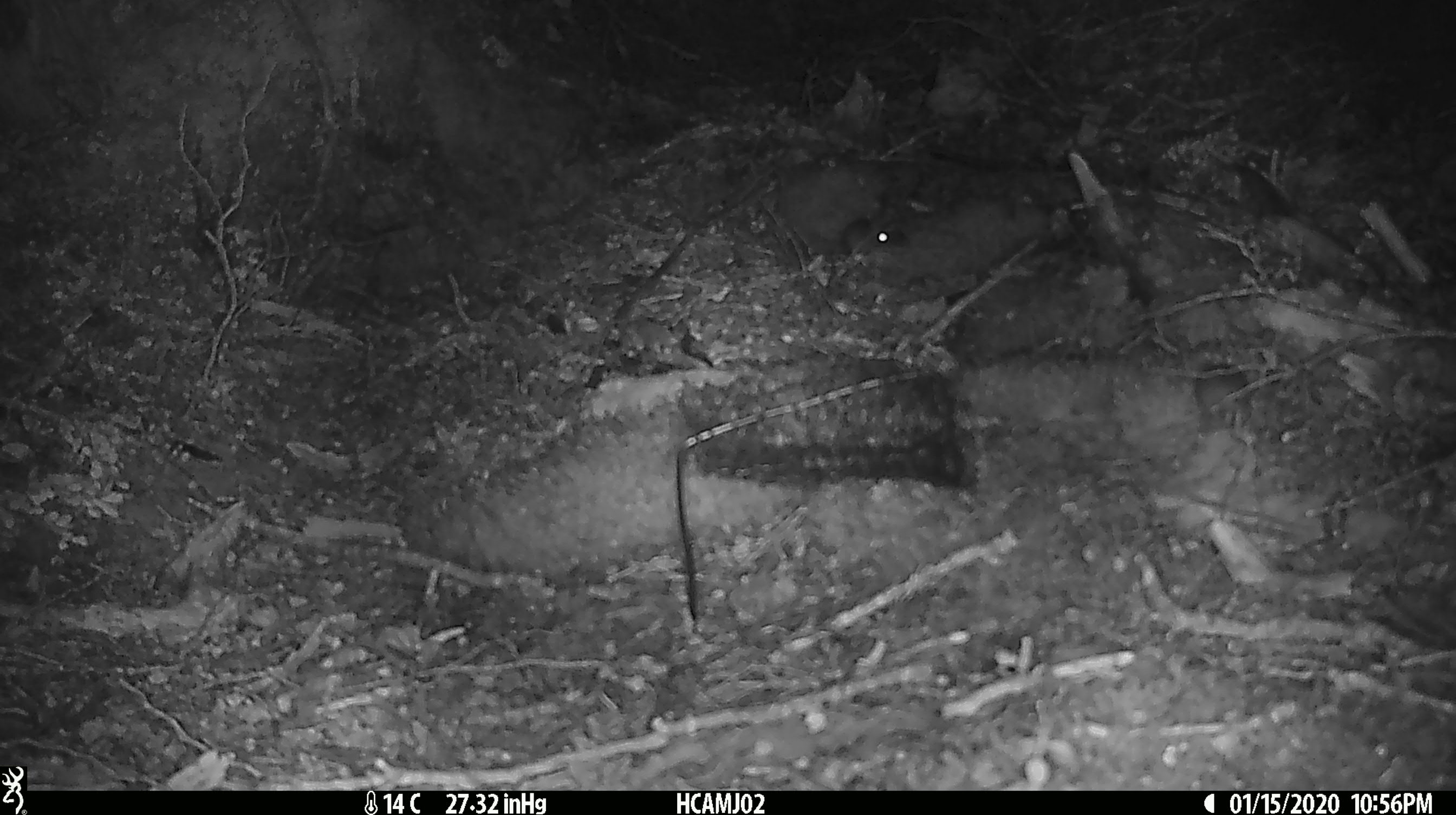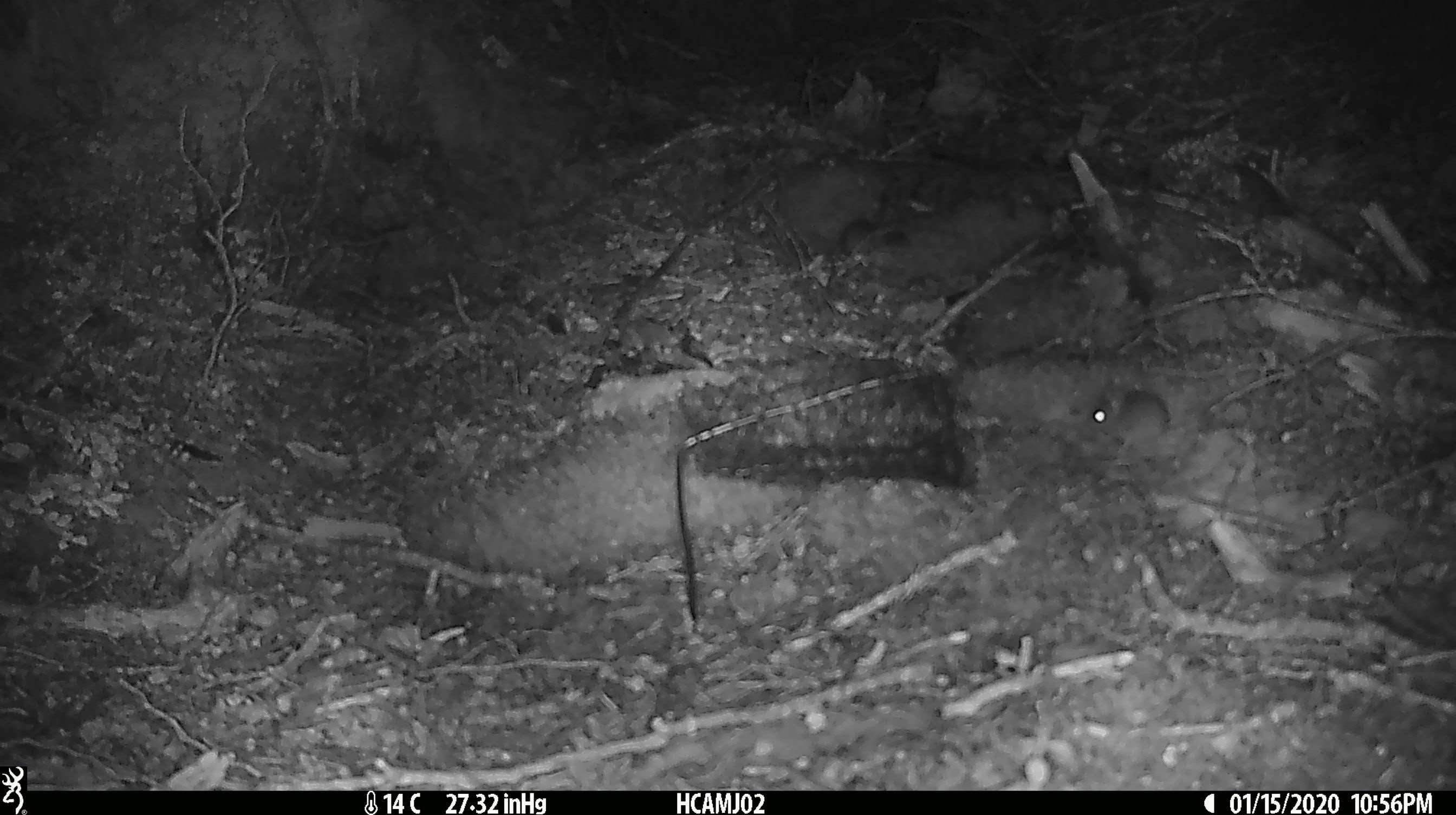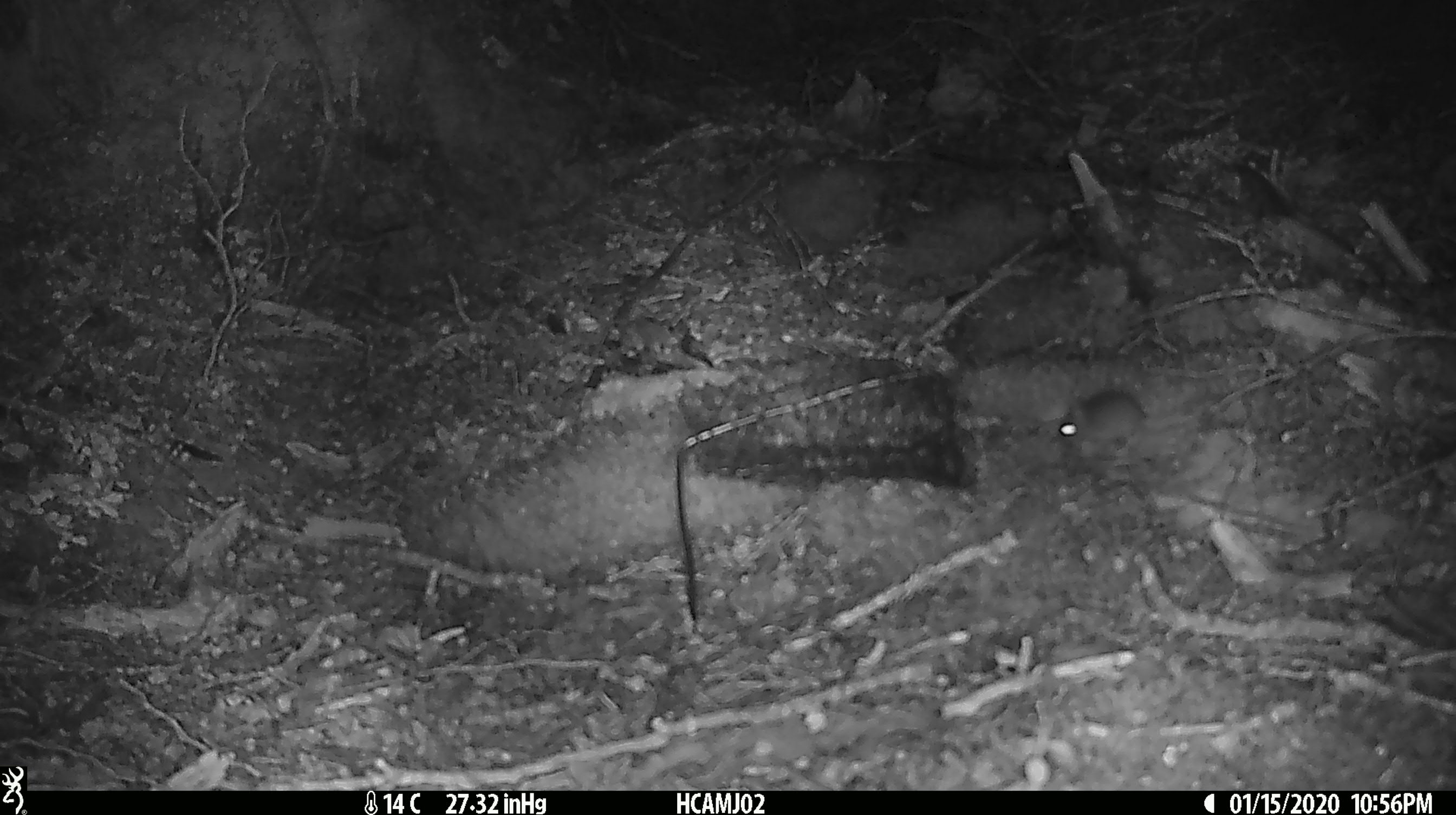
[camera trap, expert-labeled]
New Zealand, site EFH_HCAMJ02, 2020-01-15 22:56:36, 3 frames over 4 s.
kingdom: Animalia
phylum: Chordata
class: Mammalia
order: Rodentia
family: Muridae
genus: Mus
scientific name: Mus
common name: mouse